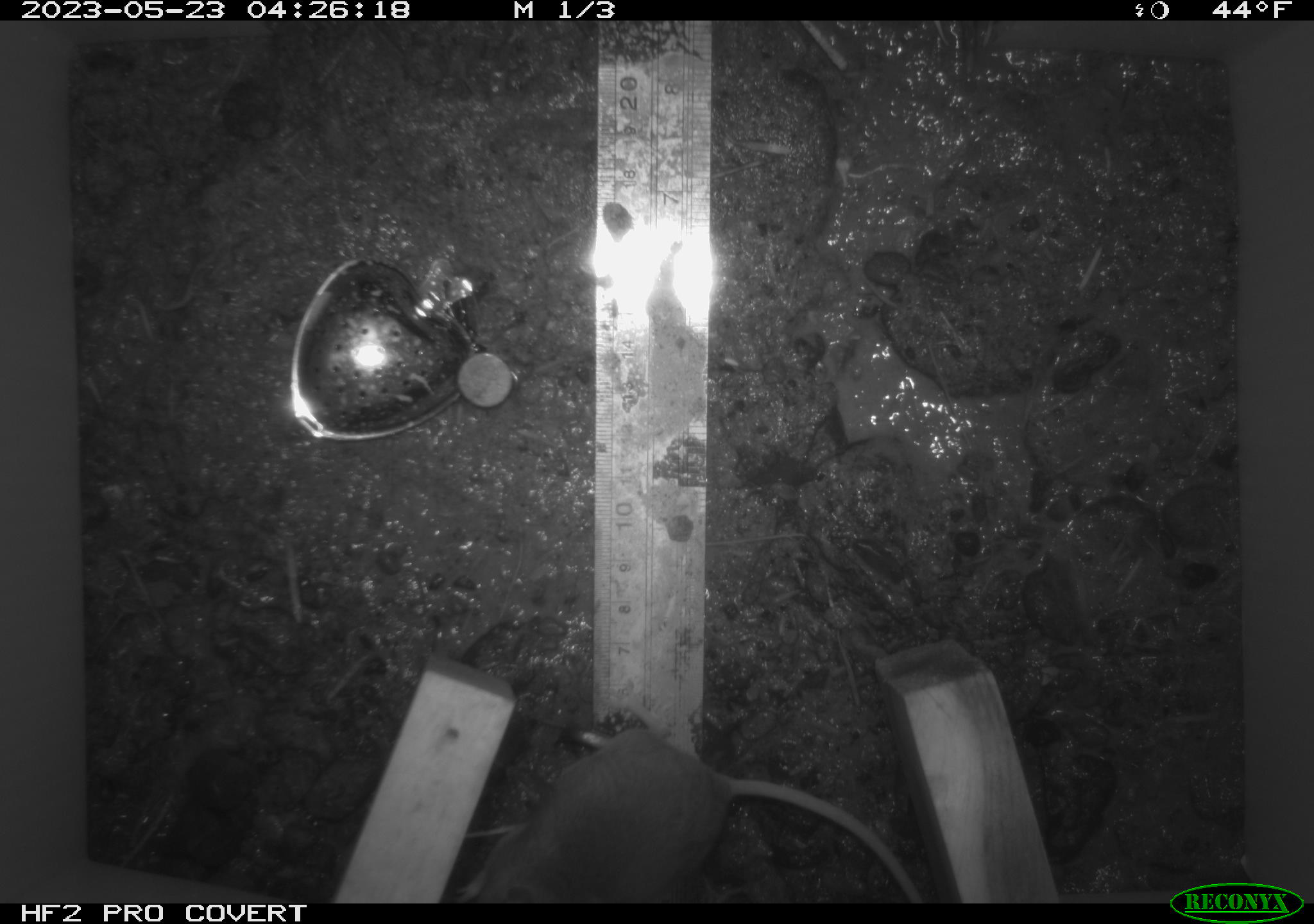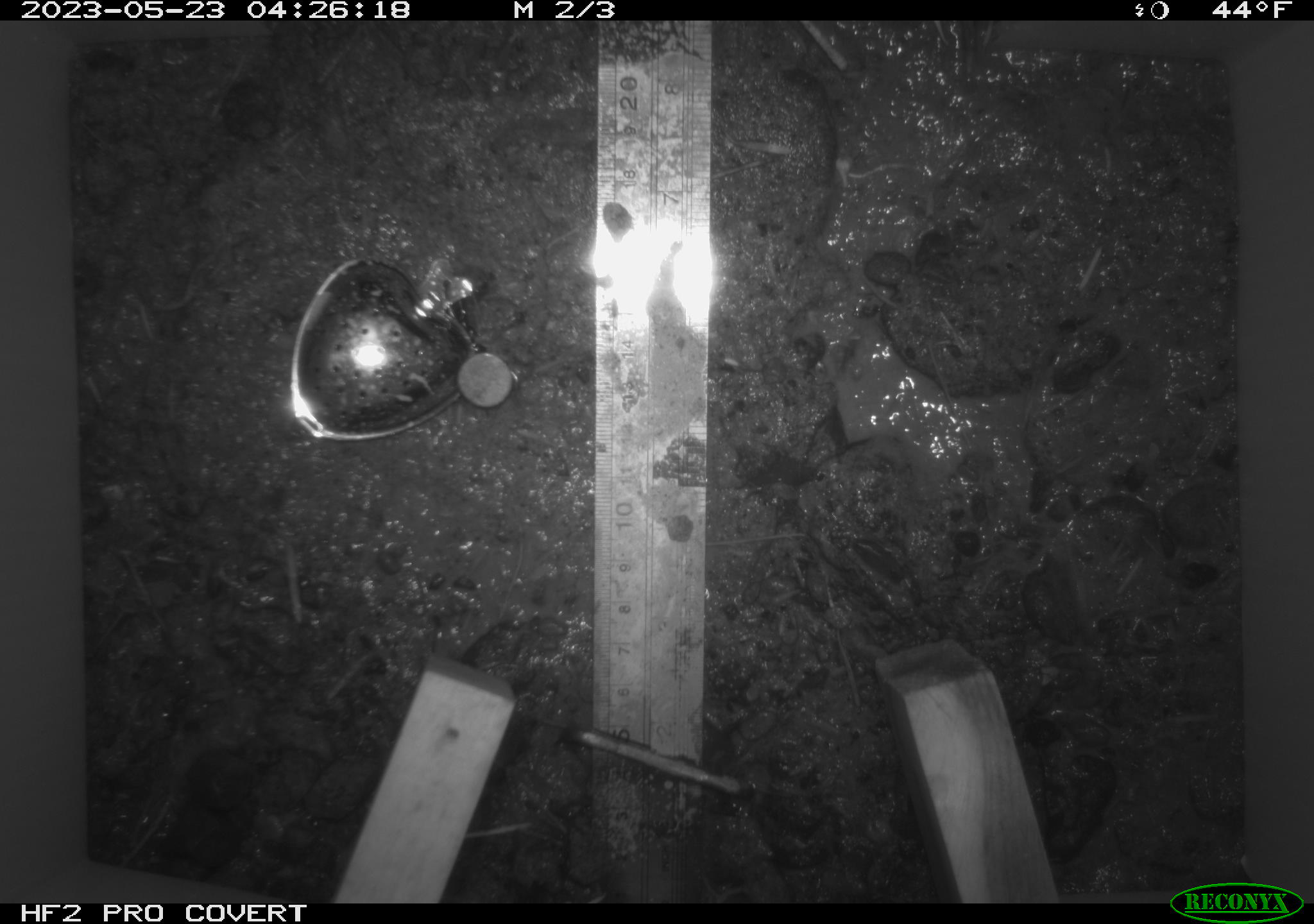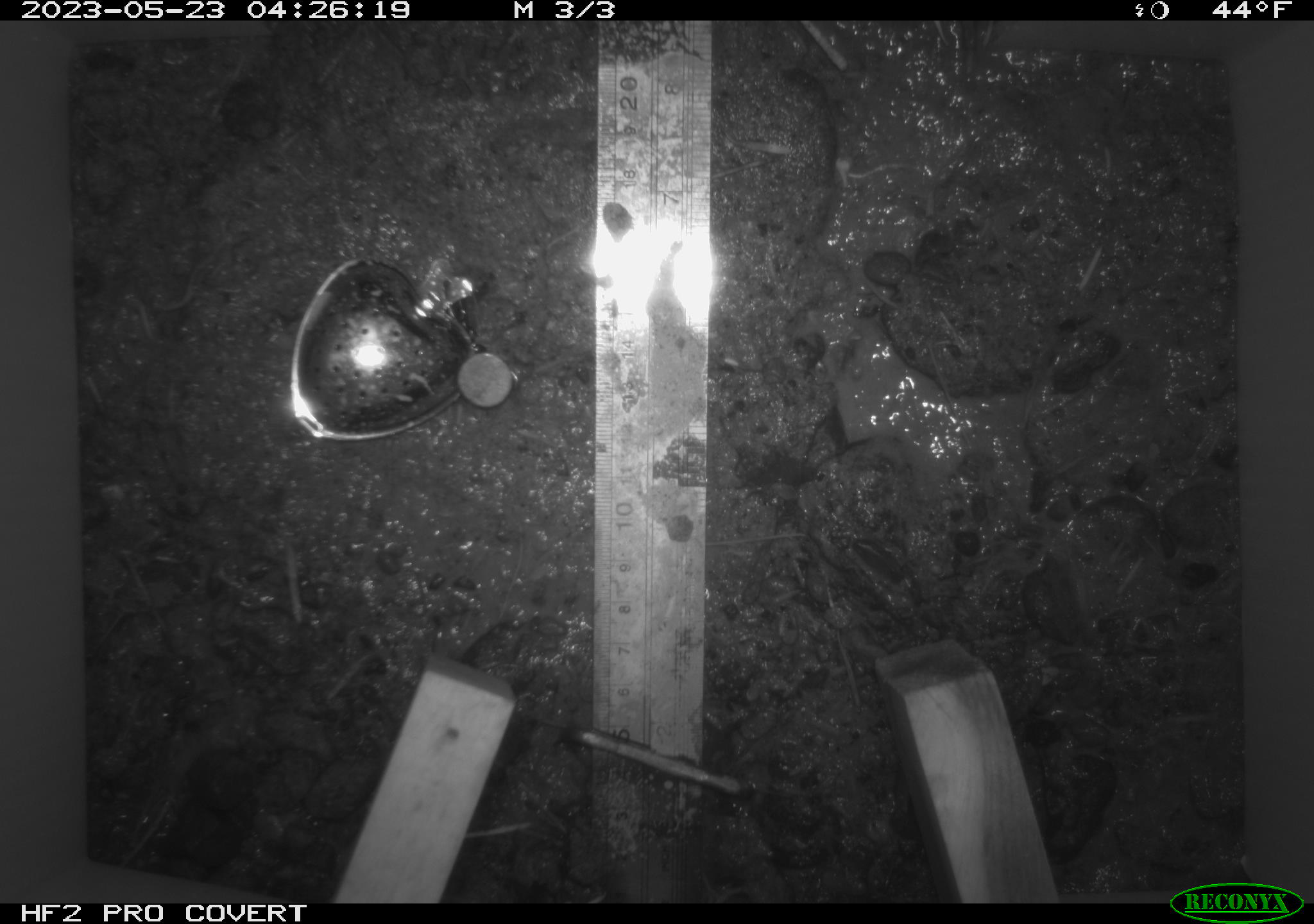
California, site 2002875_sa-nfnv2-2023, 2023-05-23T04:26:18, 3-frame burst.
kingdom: Animalia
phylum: Chordata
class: Mammalia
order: Rodentia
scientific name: Rodentia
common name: mouse species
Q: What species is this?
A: Mouse species (Rodentia).